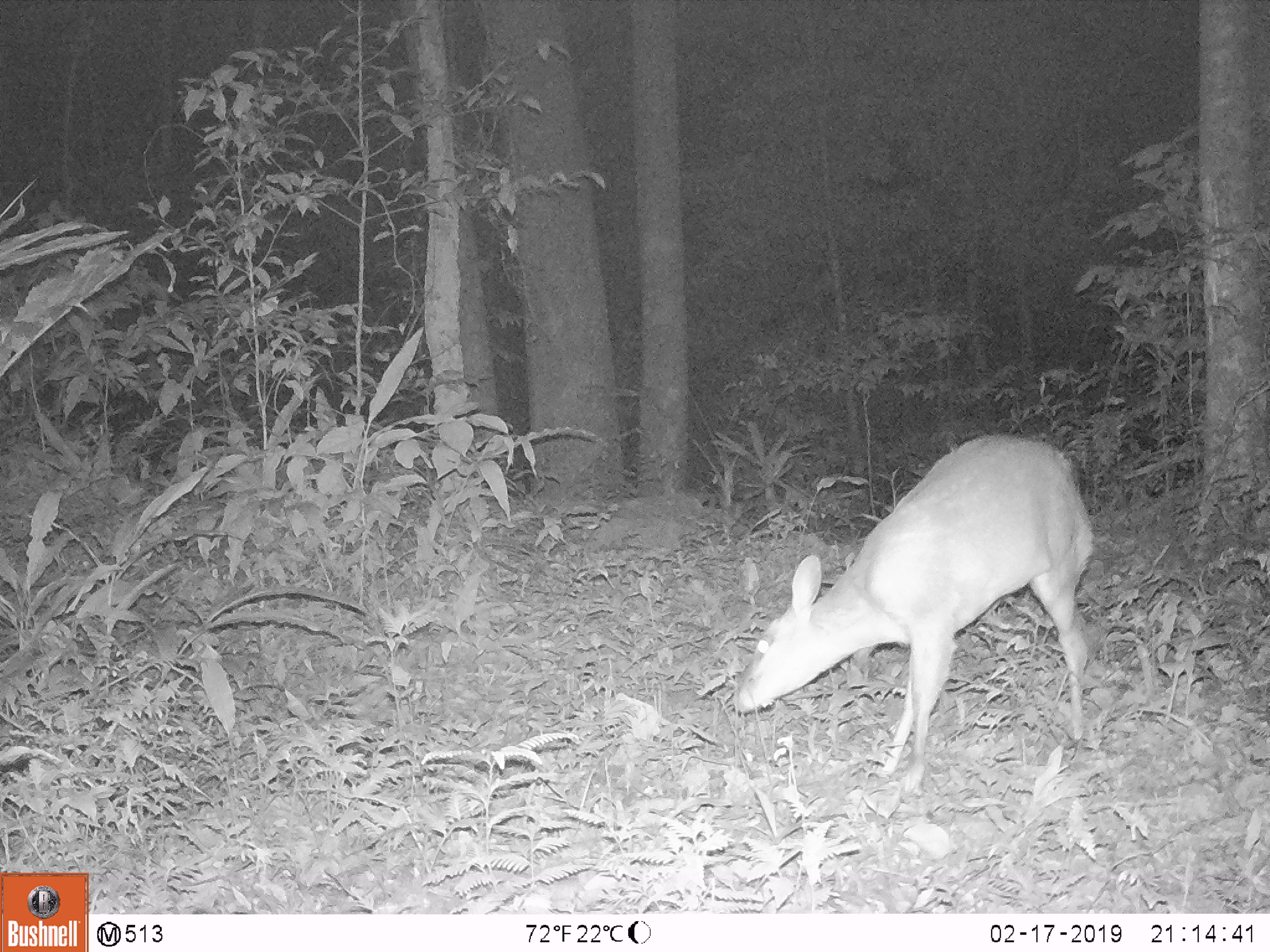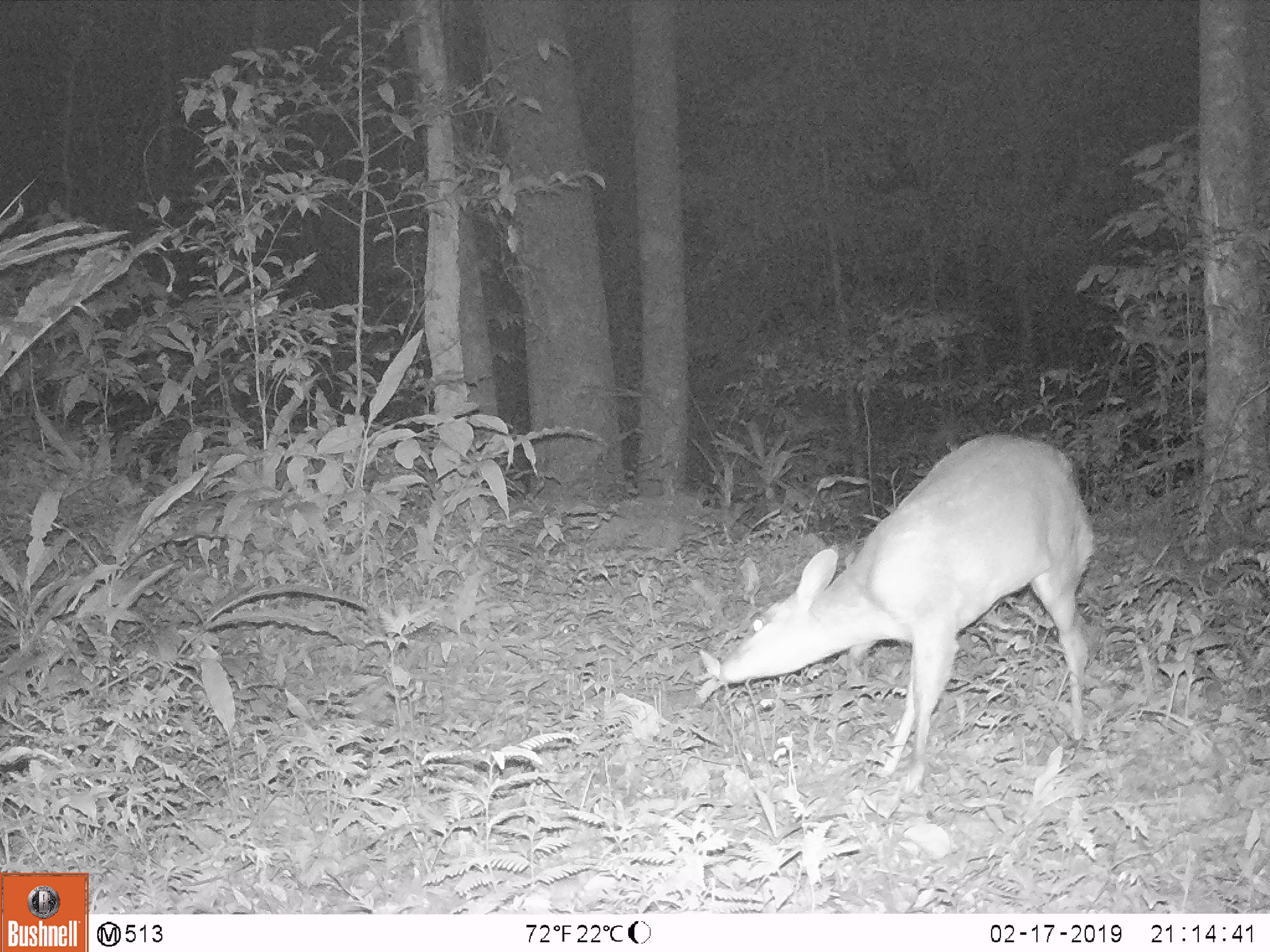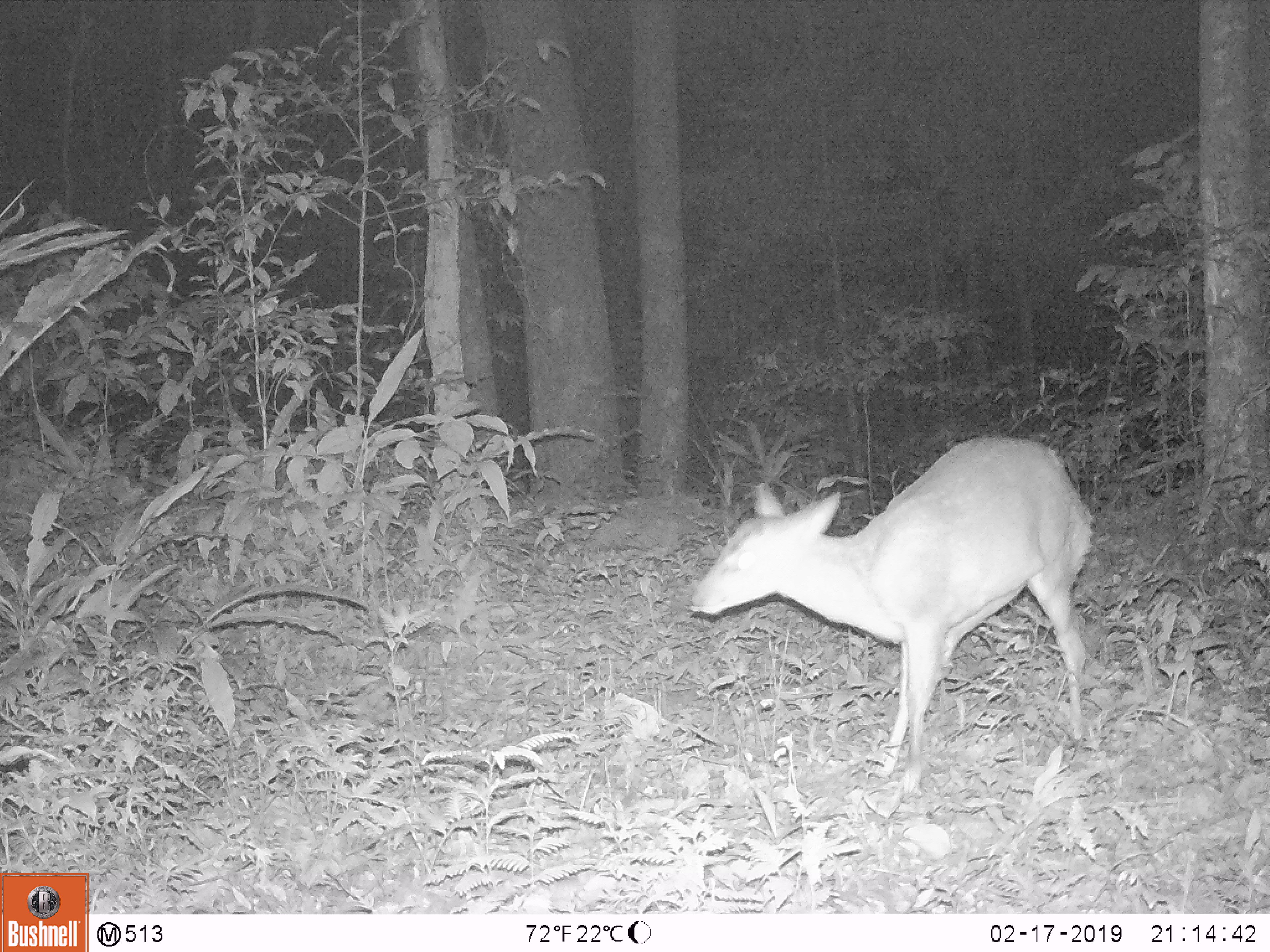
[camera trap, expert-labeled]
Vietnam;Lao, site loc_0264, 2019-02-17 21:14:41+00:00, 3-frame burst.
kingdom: Animalia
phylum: Chordata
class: Mammalia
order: Artiodactyla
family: Cervidae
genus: Muntiacus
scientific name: Muntiacus vuquangensis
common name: large-antlered muntjac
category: large antlered muntjac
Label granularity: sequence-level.